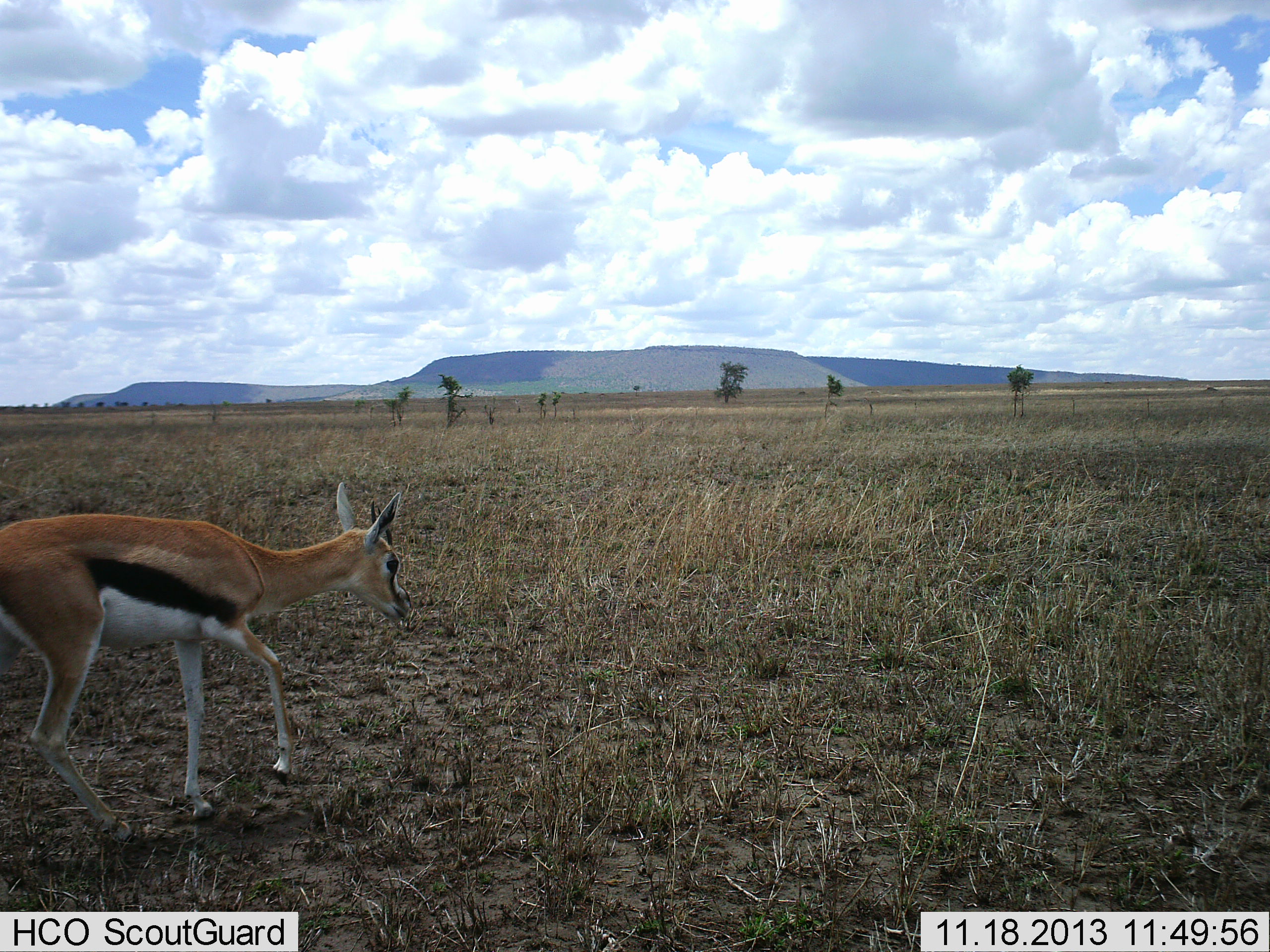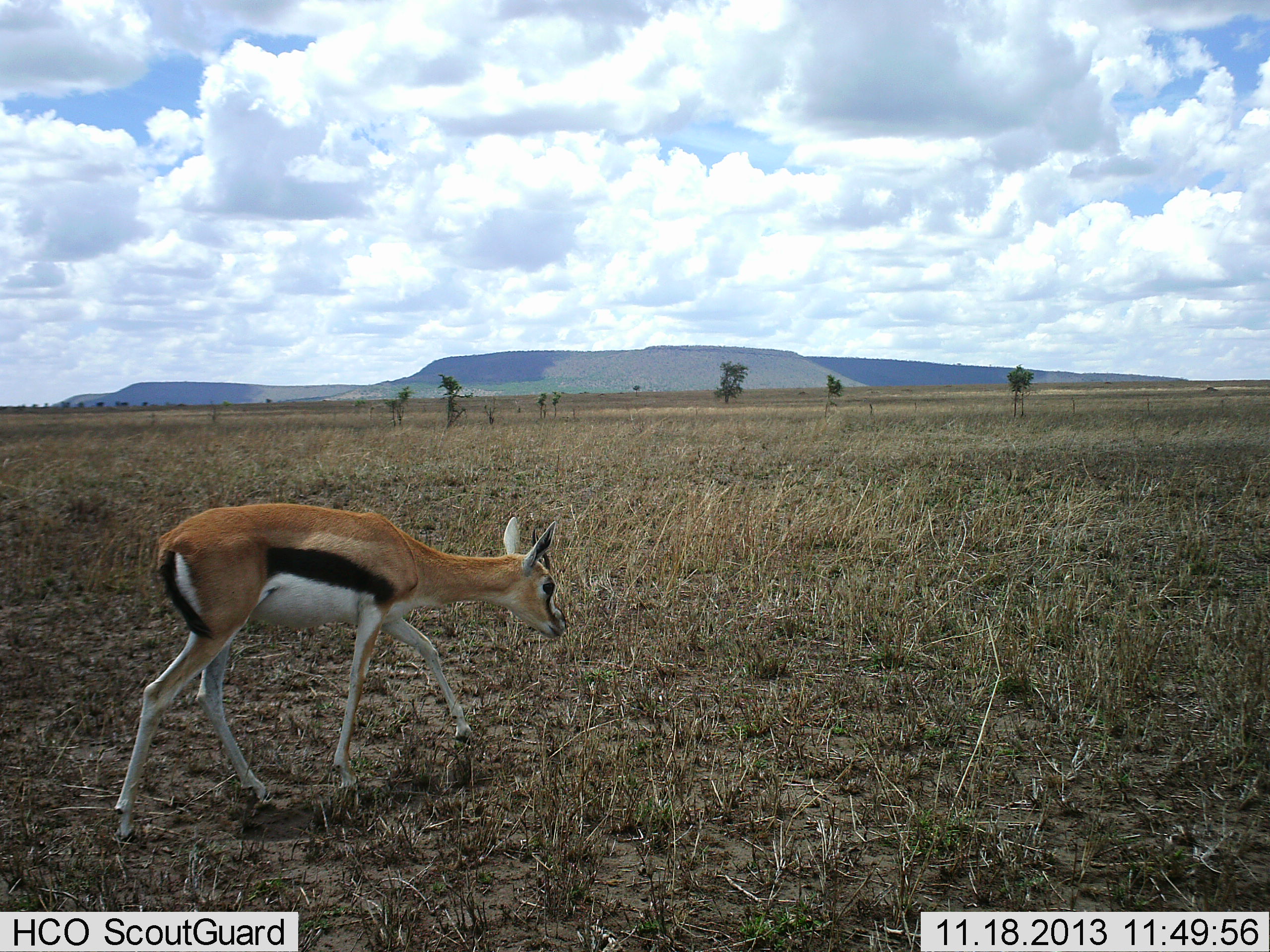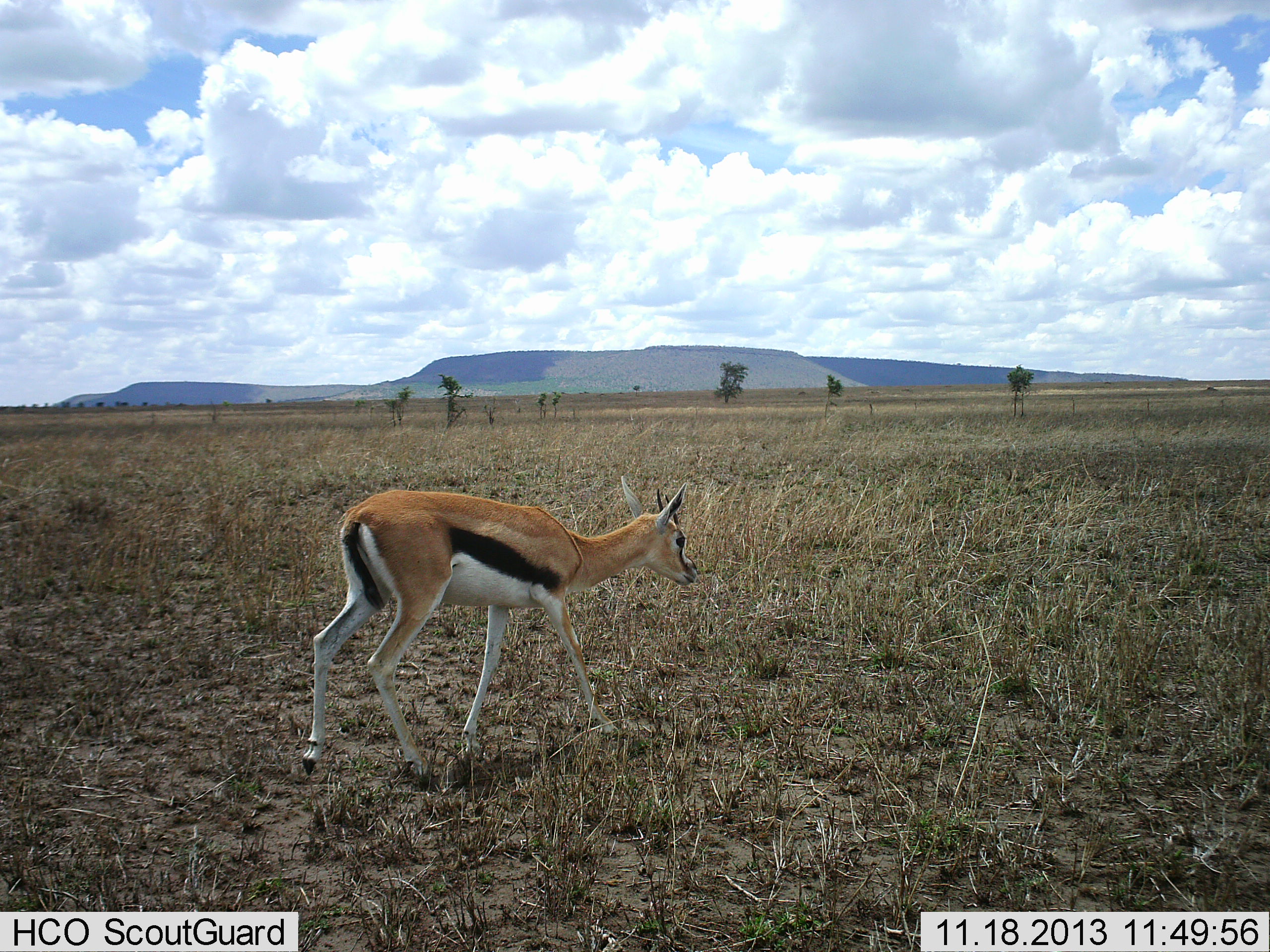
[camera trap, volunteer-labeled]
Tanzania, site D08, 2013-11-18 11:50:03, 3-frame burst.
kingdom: Animalia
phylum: Chordata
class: Mammalia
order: Artiodactyla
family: Bovidae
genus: Eudorcas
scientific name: Eudorcas thomsonii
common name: thomson's gazelle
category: gazellethomsons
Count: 1.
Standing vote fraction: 0%.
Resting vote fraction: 0%.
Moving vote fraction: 80%.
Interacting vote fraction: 0%.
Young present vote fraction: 0%.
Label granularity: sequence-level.